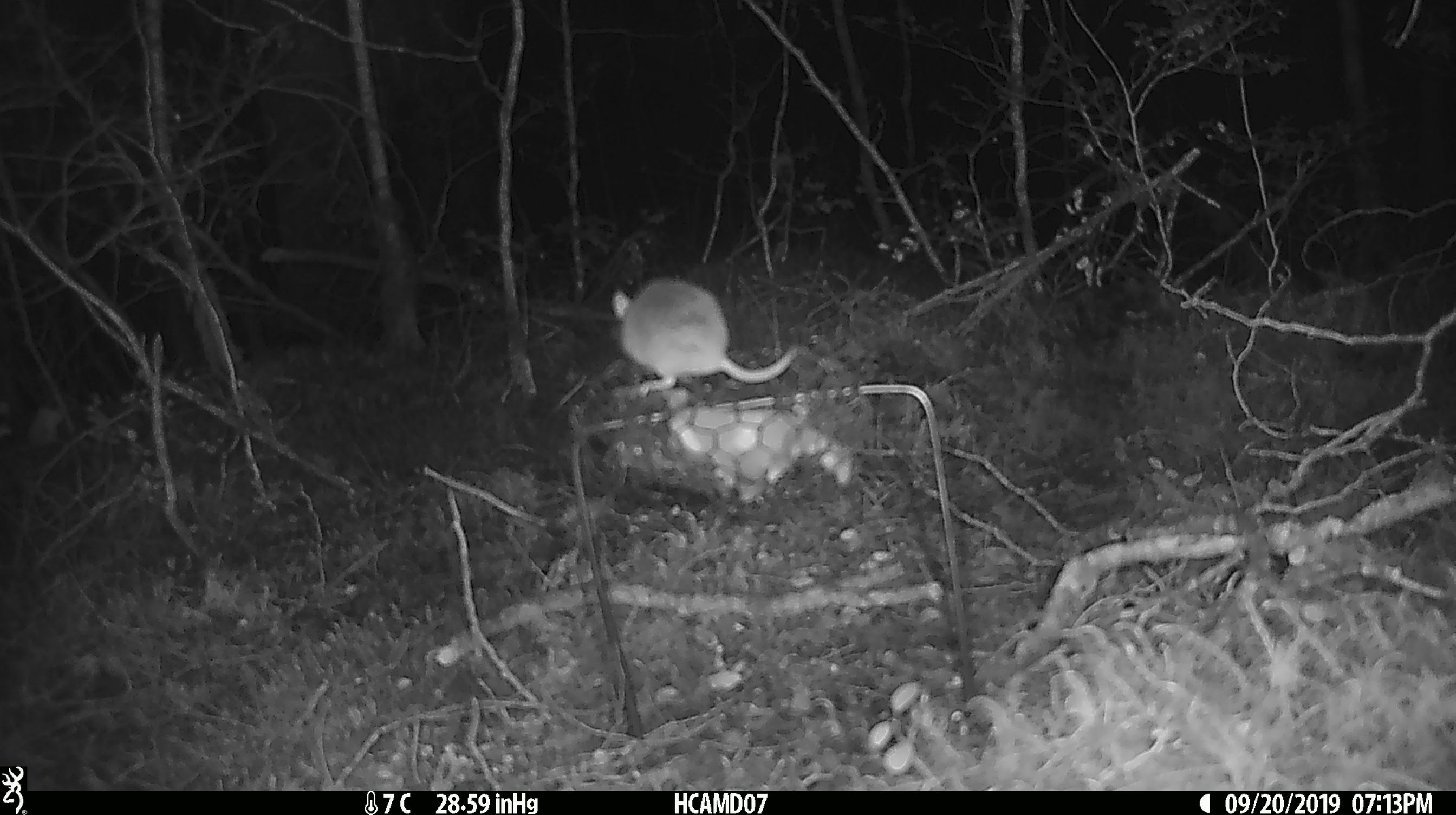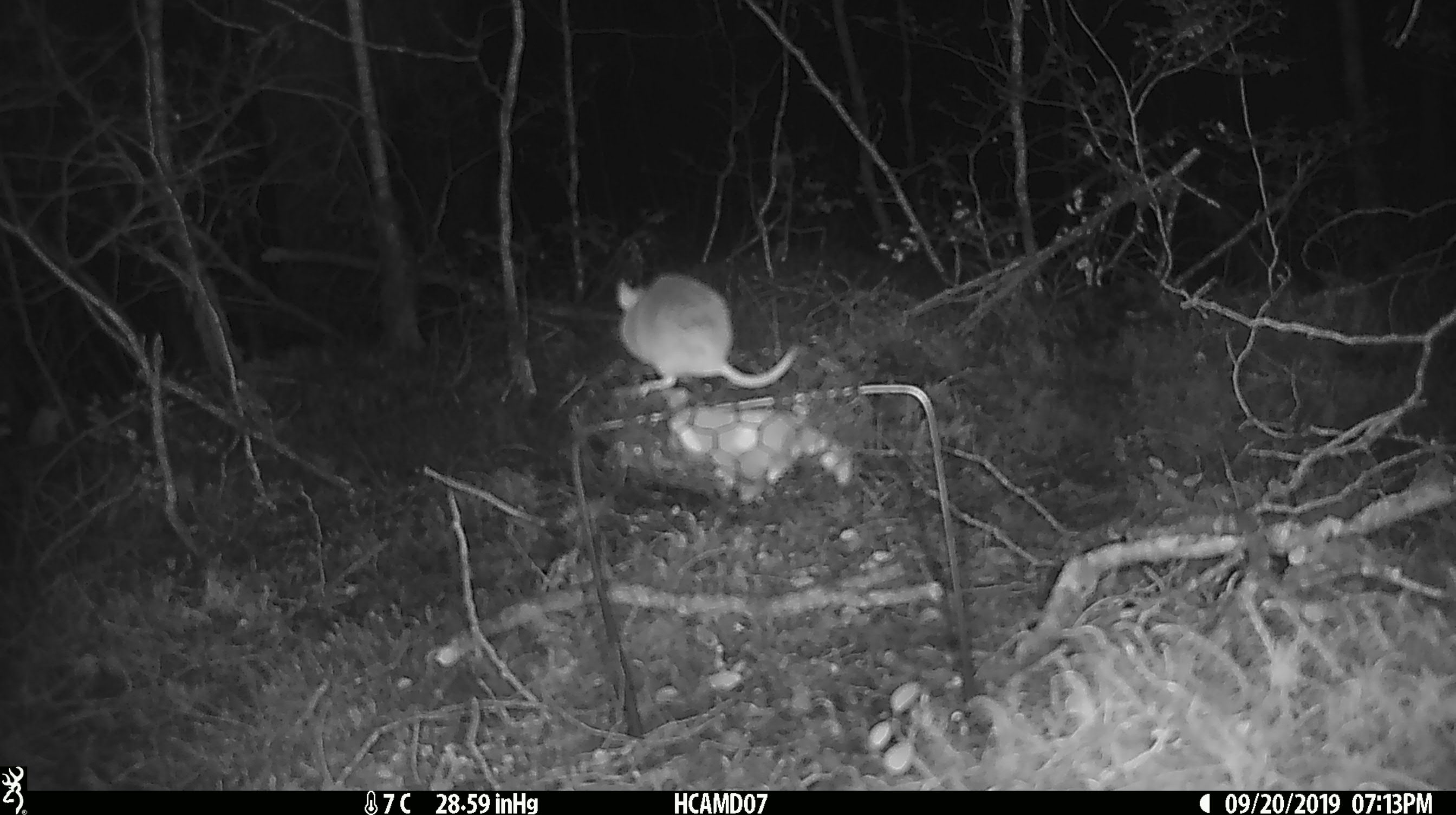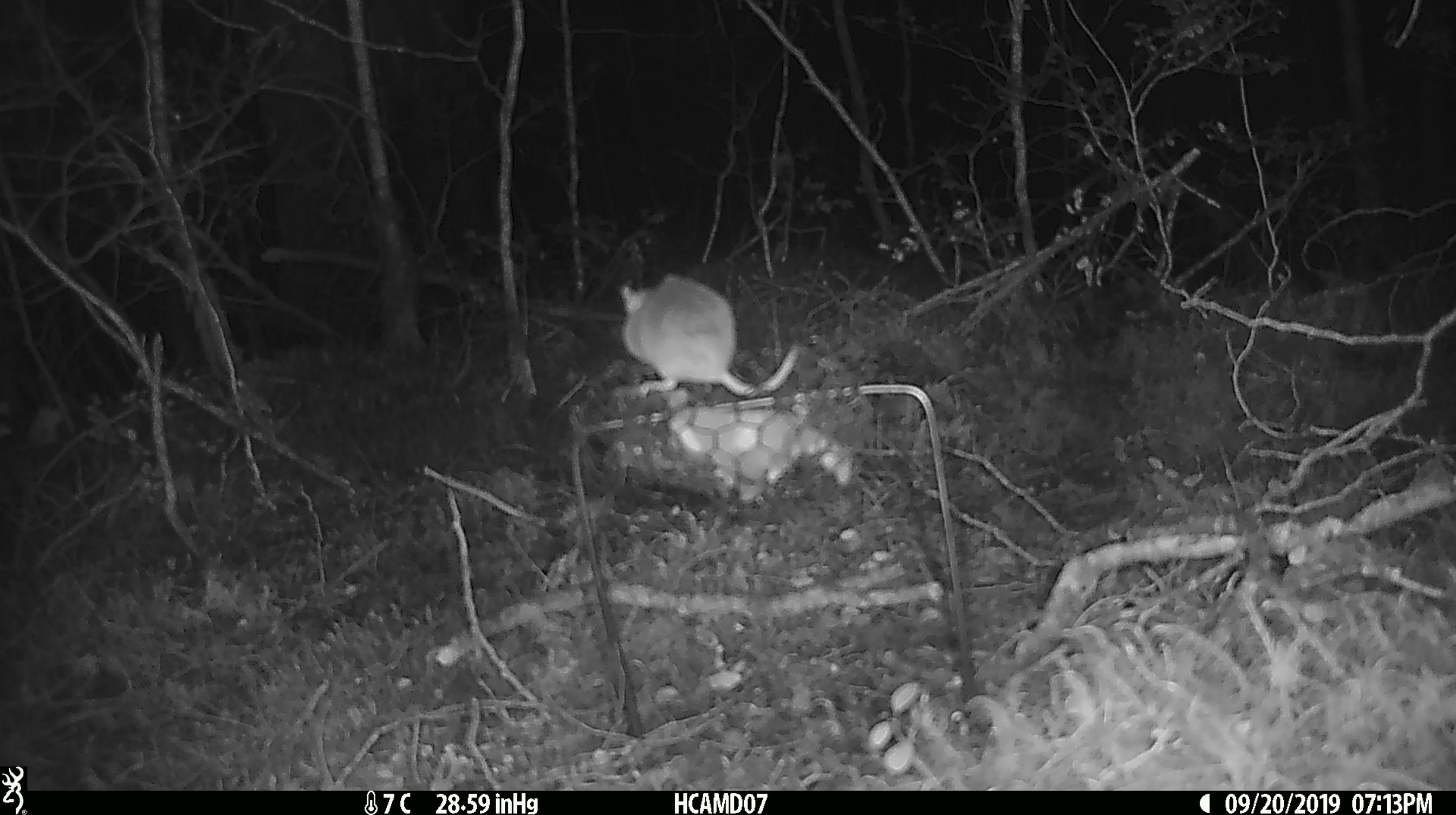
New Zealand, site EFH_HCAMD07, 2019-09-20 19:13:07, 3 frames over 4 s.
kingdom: Animalia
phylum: Chordata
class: Mammalia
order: Rodentia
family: Muridae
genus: Mus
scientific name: Mus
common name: mouse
Mouse (Mus).